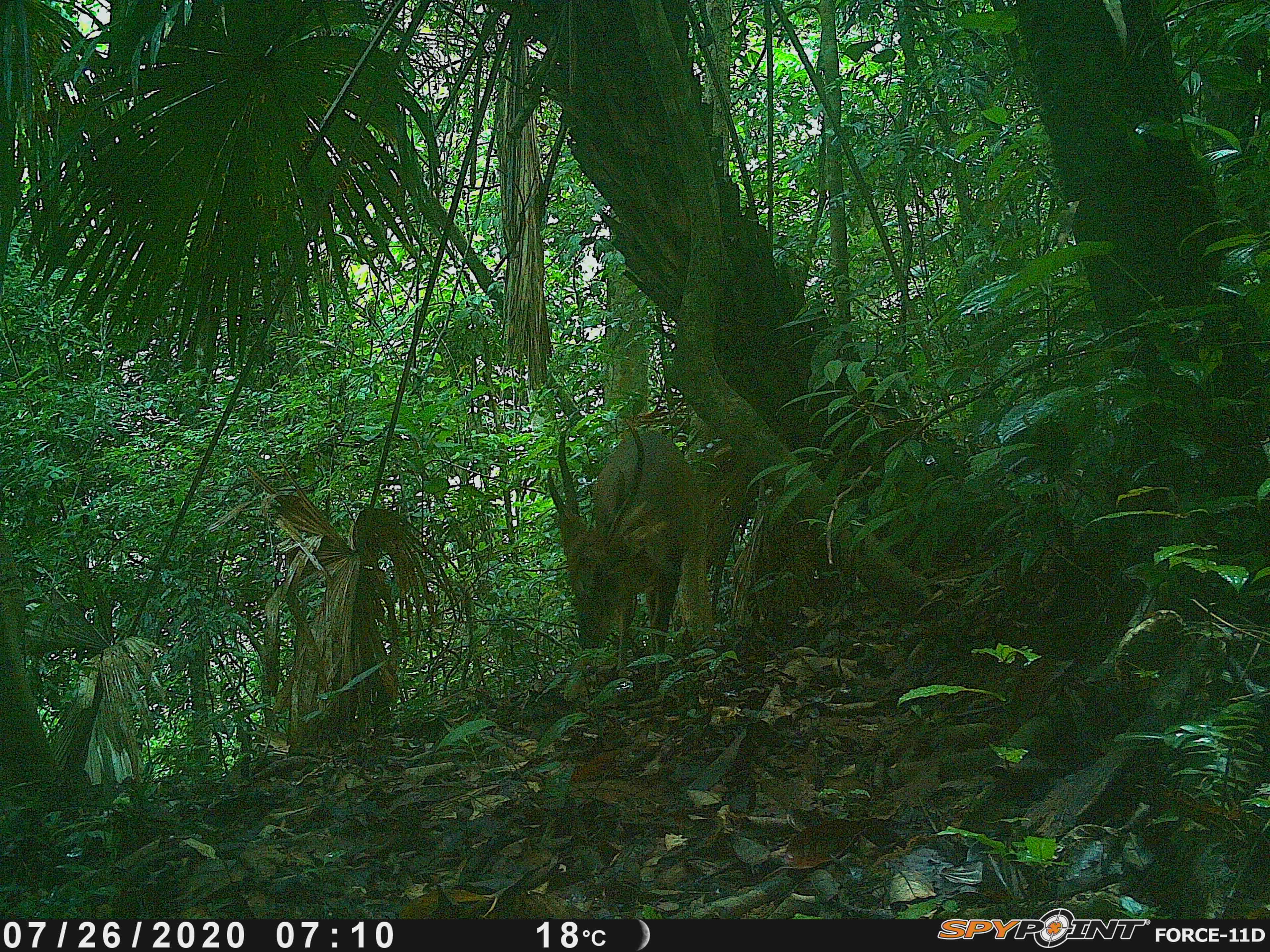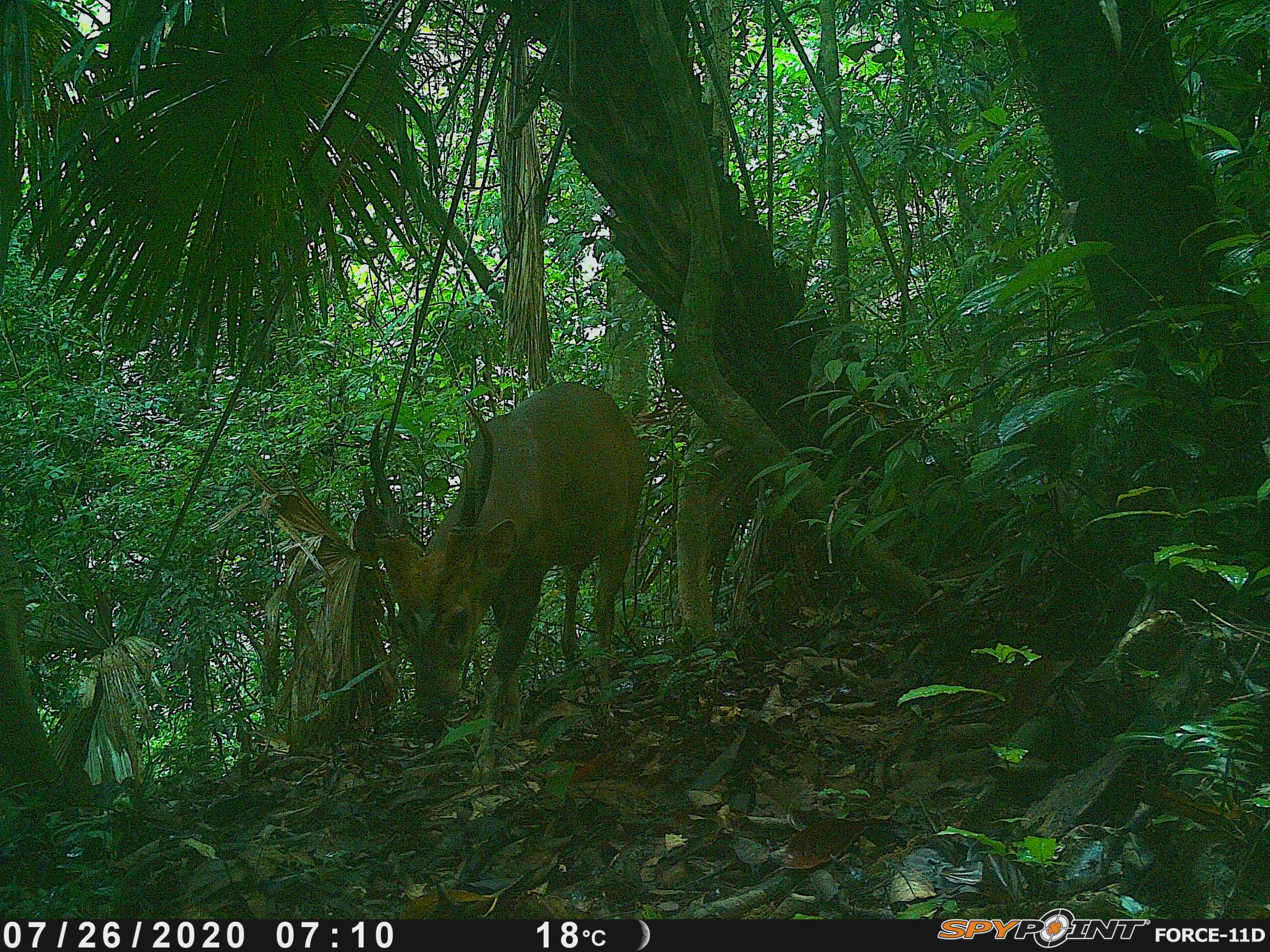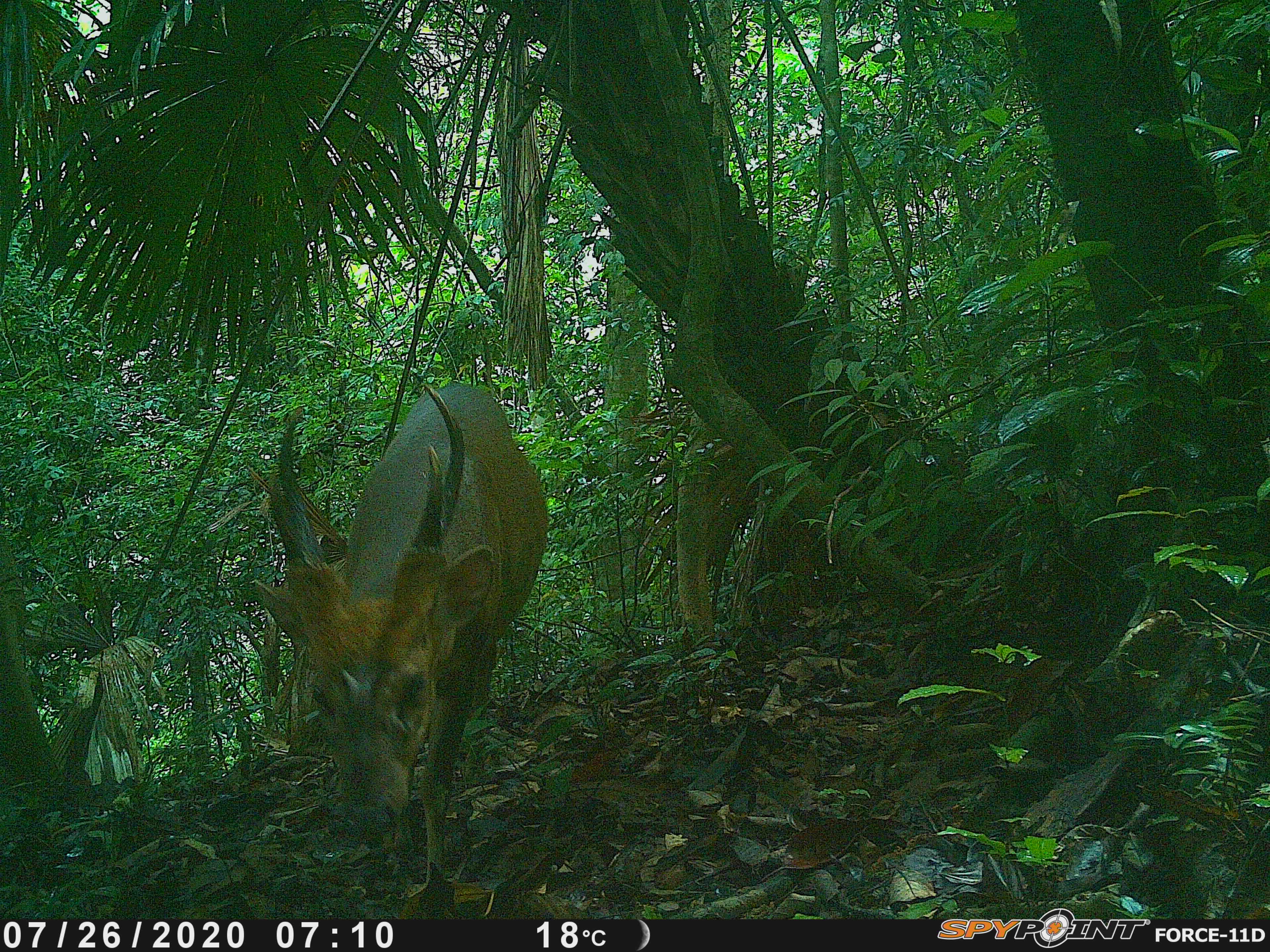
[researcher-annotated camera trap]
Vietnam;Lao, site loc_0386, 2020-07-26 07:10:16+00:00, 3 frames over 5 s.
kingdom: Animalia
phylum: Chordata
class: Mammalia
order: Artiodactyla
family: Cervidae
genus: Muntiacus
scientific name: Muntiacus vuquangensis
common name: large-antlered muntjac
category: large antlered muntjac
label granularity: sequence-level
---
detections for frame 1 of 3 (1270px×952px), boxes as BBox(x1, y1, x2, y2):
large antlered muntjac: BBox(545, 416, 694, 680)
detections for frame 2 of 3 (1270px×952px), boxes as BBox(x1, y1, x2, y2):
large antlered muntjac: BBox(362, 381, 643, 730)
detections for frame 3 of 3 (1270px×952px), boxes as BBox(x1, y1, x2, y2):
large antlered muntjac: BBox(255, 378, 549, 885)